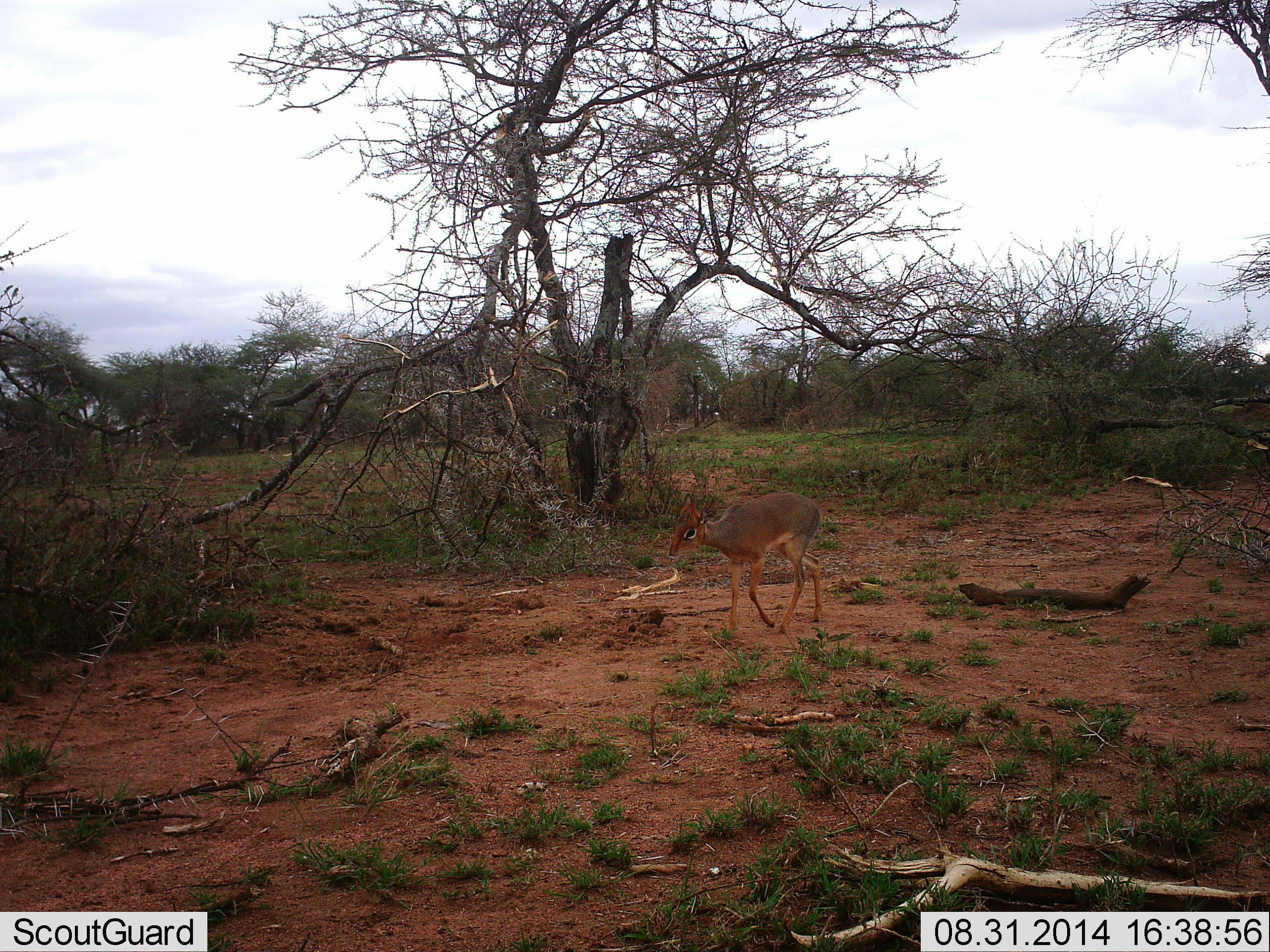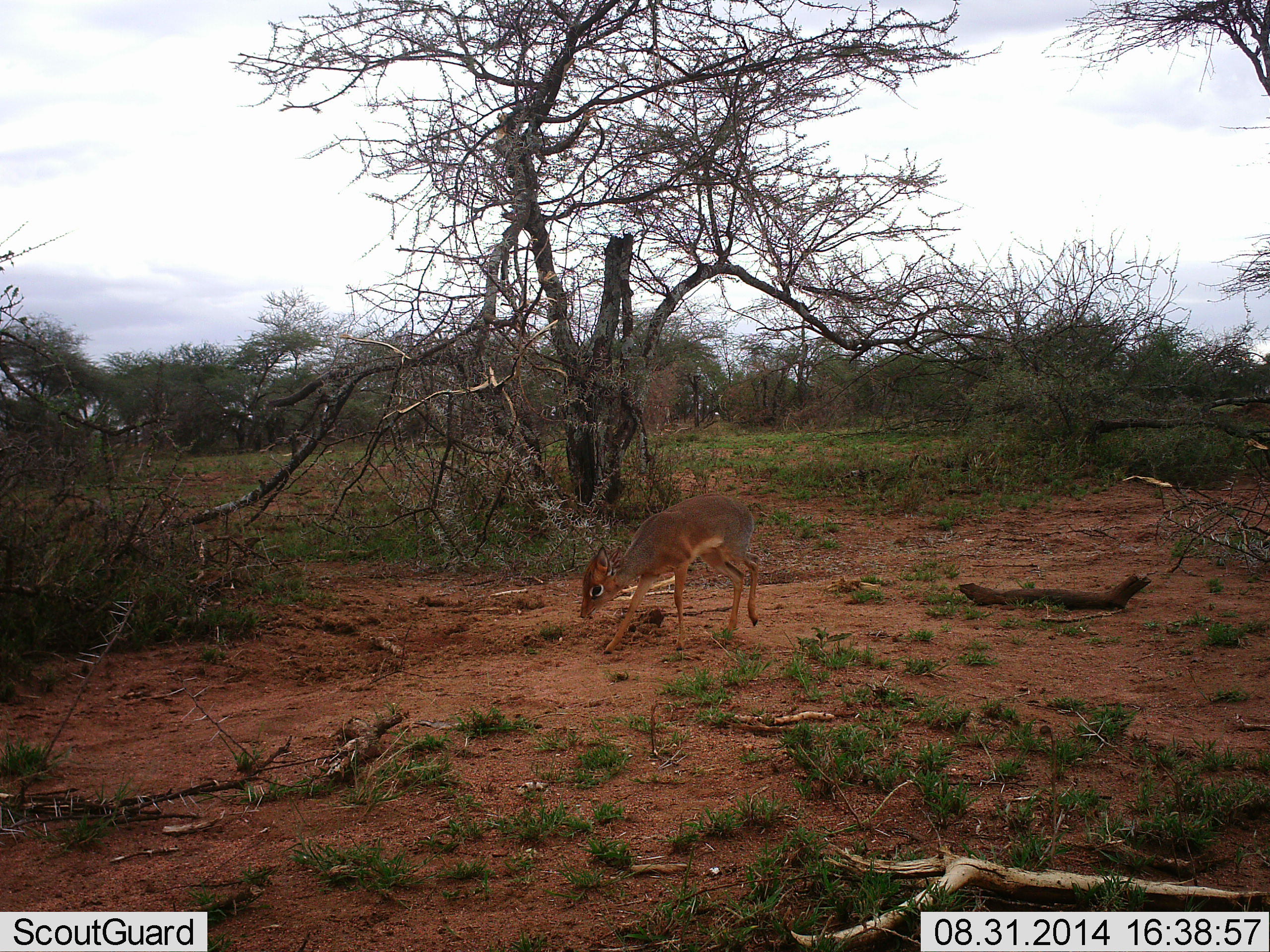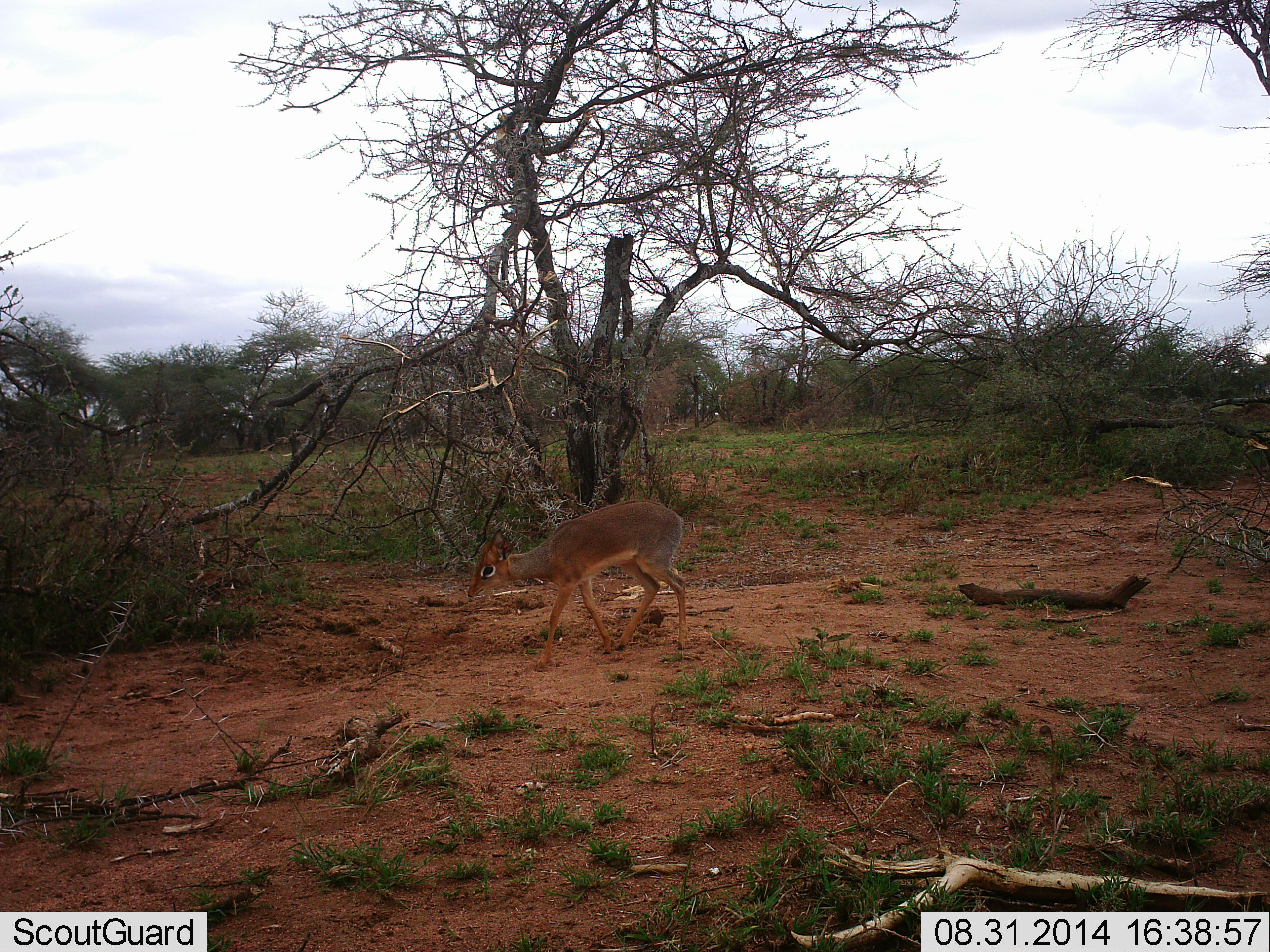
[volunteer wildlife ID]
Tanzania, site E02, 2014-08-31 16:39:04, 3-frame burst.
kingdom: Animalia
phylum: Chordata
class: Mammalia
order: Artiodactyla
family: Bovidae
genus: Madoqua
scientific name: Madoqua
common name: dikdik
Dikdik (Madoqua), count 1. Behavior (volunteer vote fractions): standing 0%, resting 0%, moving 80%, interacting 0%. Young present (vote fraction): 0%. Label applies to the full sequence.